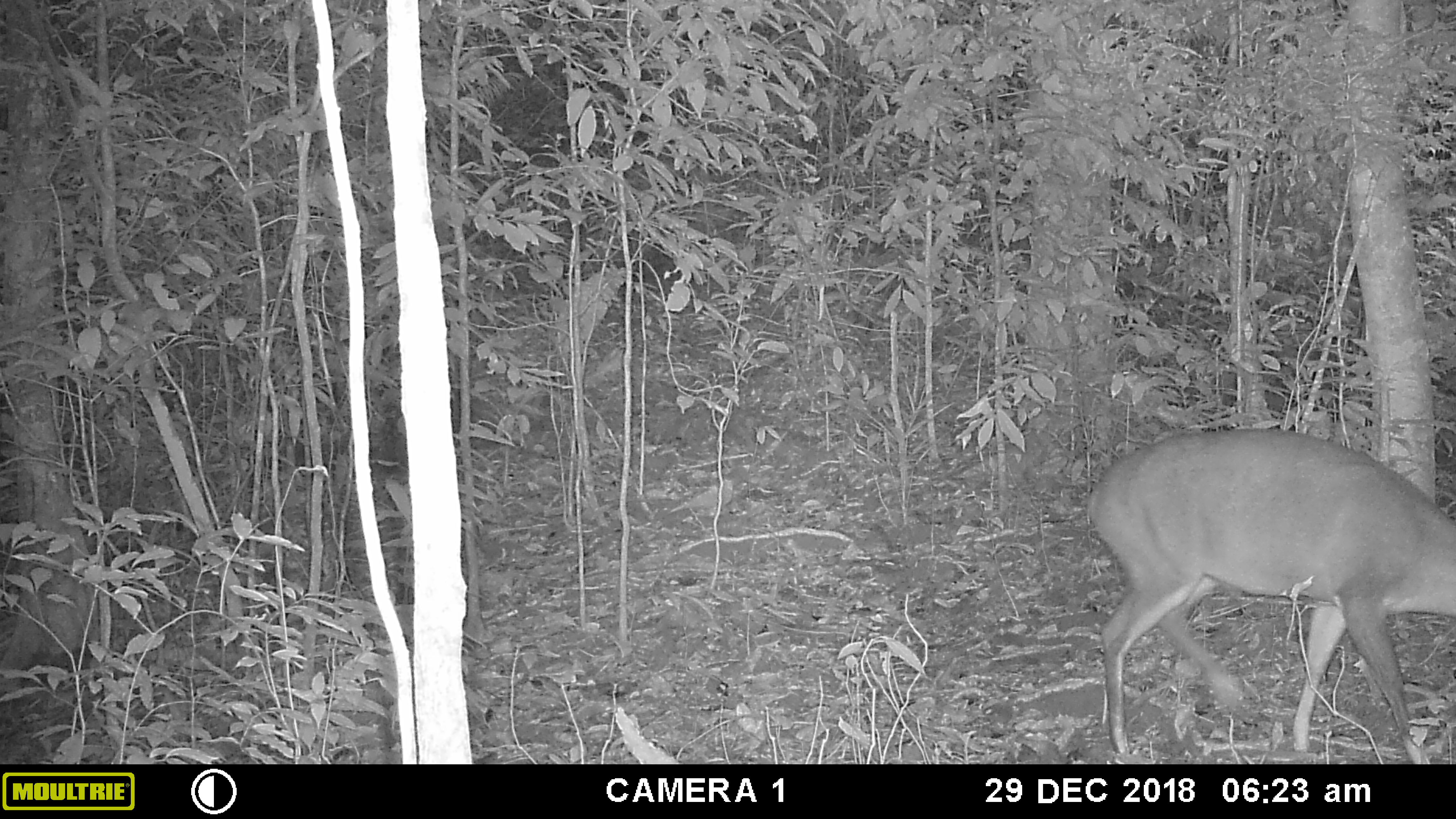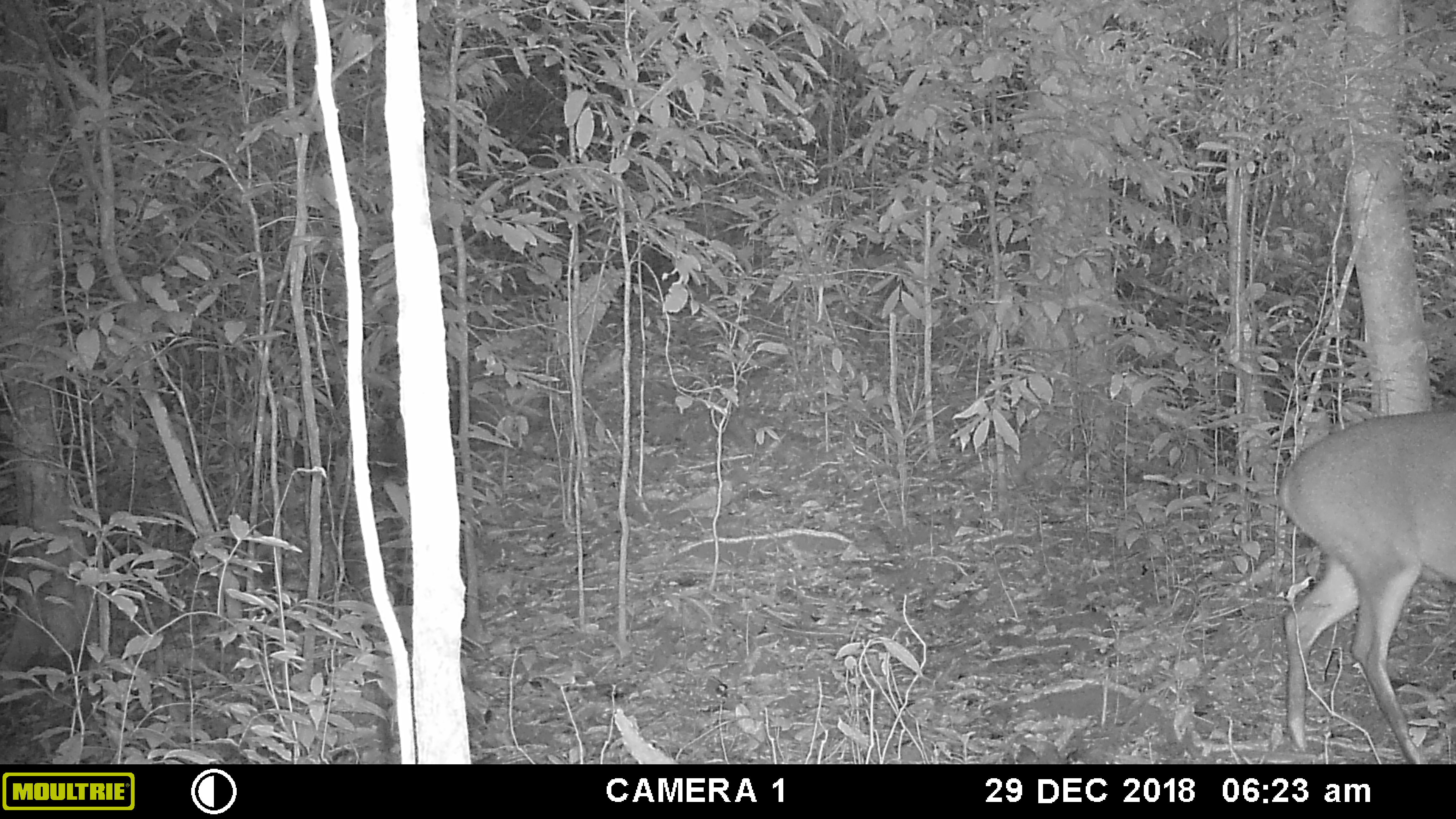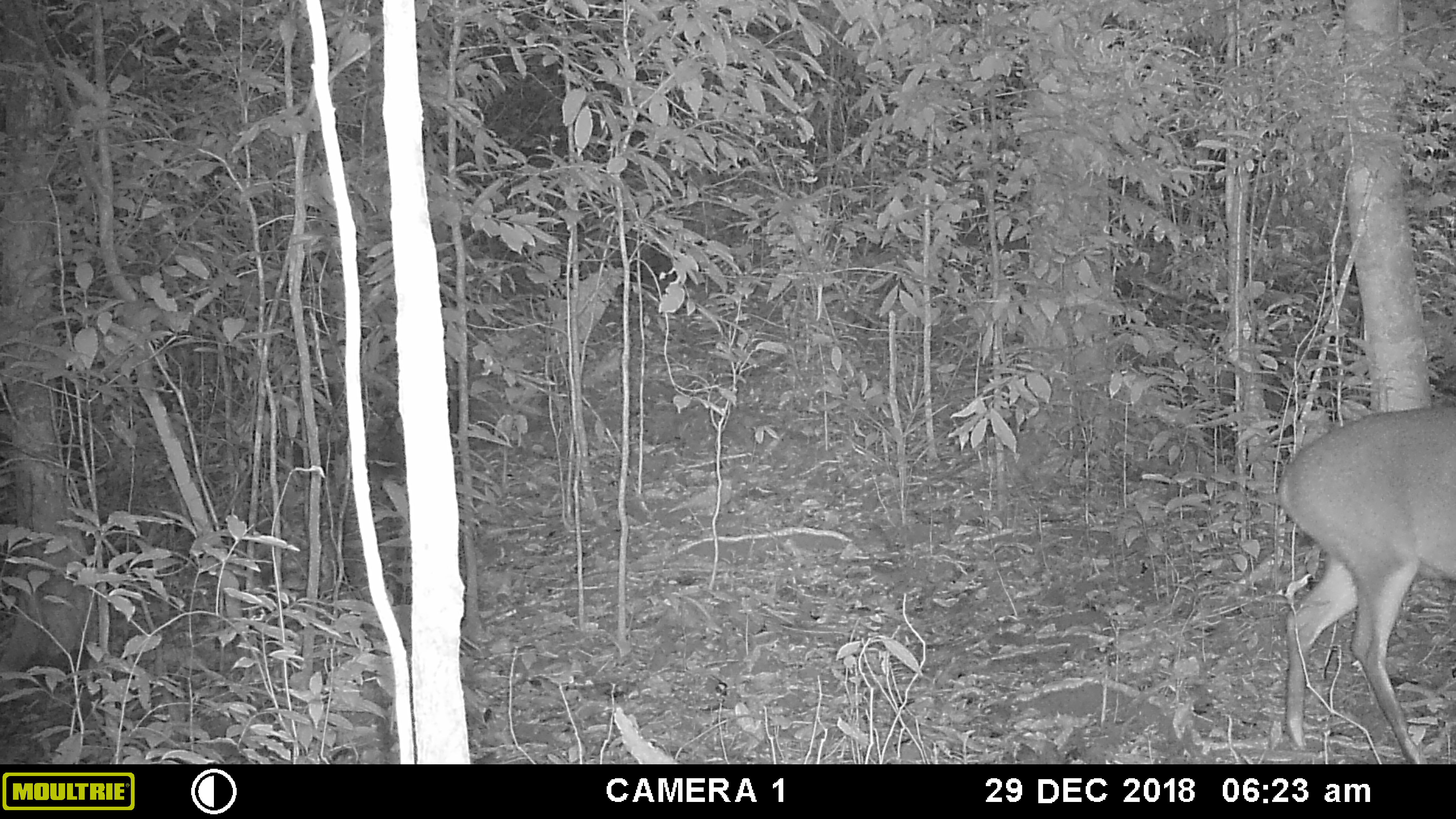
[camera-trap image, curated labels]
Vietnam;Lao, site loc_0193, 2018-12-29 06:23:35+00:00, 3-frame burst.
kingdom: Animalia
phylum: Chordata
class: Mammalia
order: Artiodactyla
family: Cervidae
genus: Muntiacus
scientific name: Muntiacus vuquangensis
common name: large-antlered muntjac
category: large antlered muntjac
Large antlered muntjac (large-antlered muntjac) (Muntiacus vuquangensis). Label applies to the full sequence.